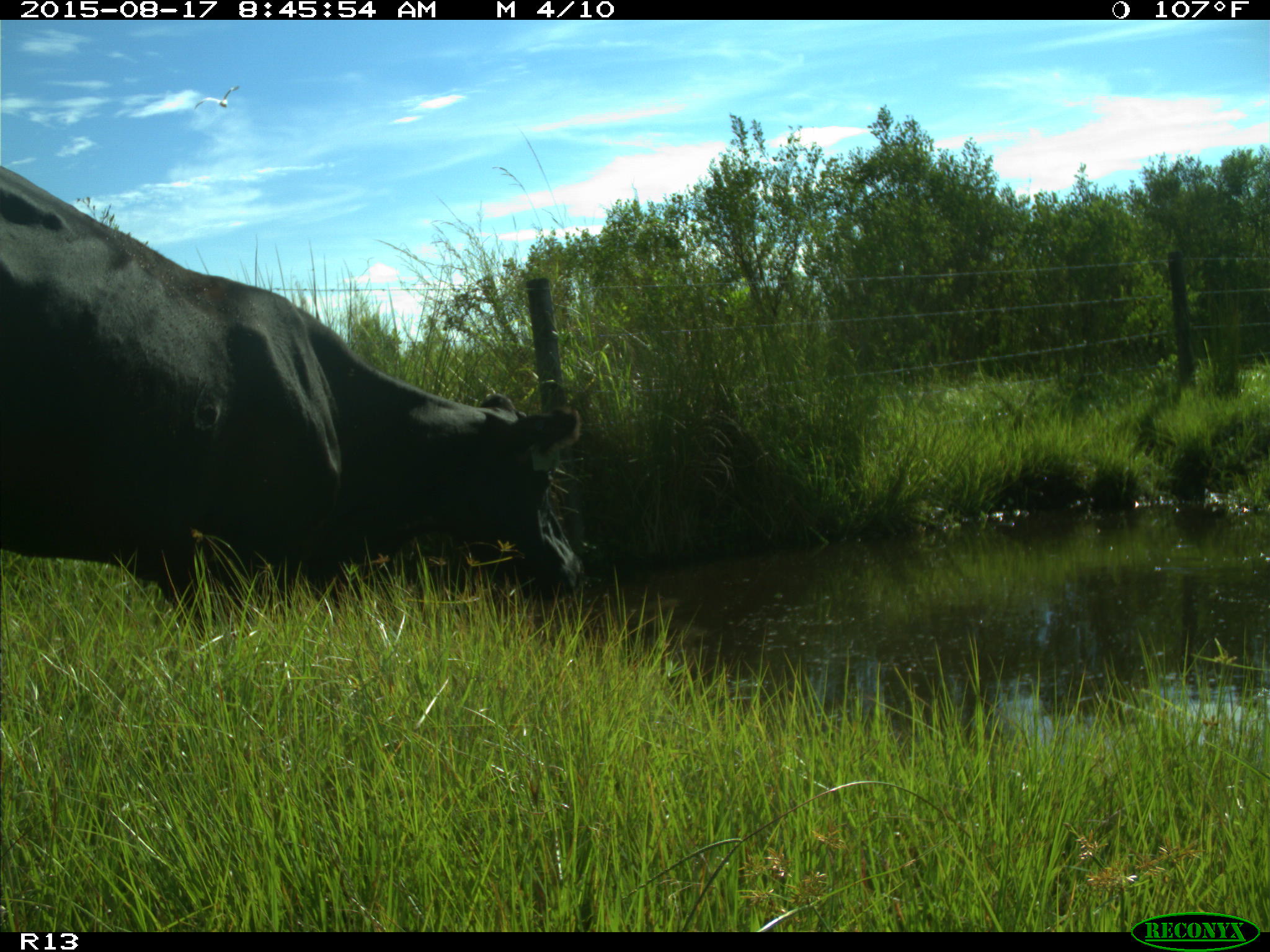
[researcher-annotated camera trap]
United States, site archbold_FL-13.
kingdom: Animalia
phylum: Chordata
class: Mammalia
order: Artiodactyla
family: Bovidae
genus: Bos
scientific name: Bos taurus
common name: domestic cow